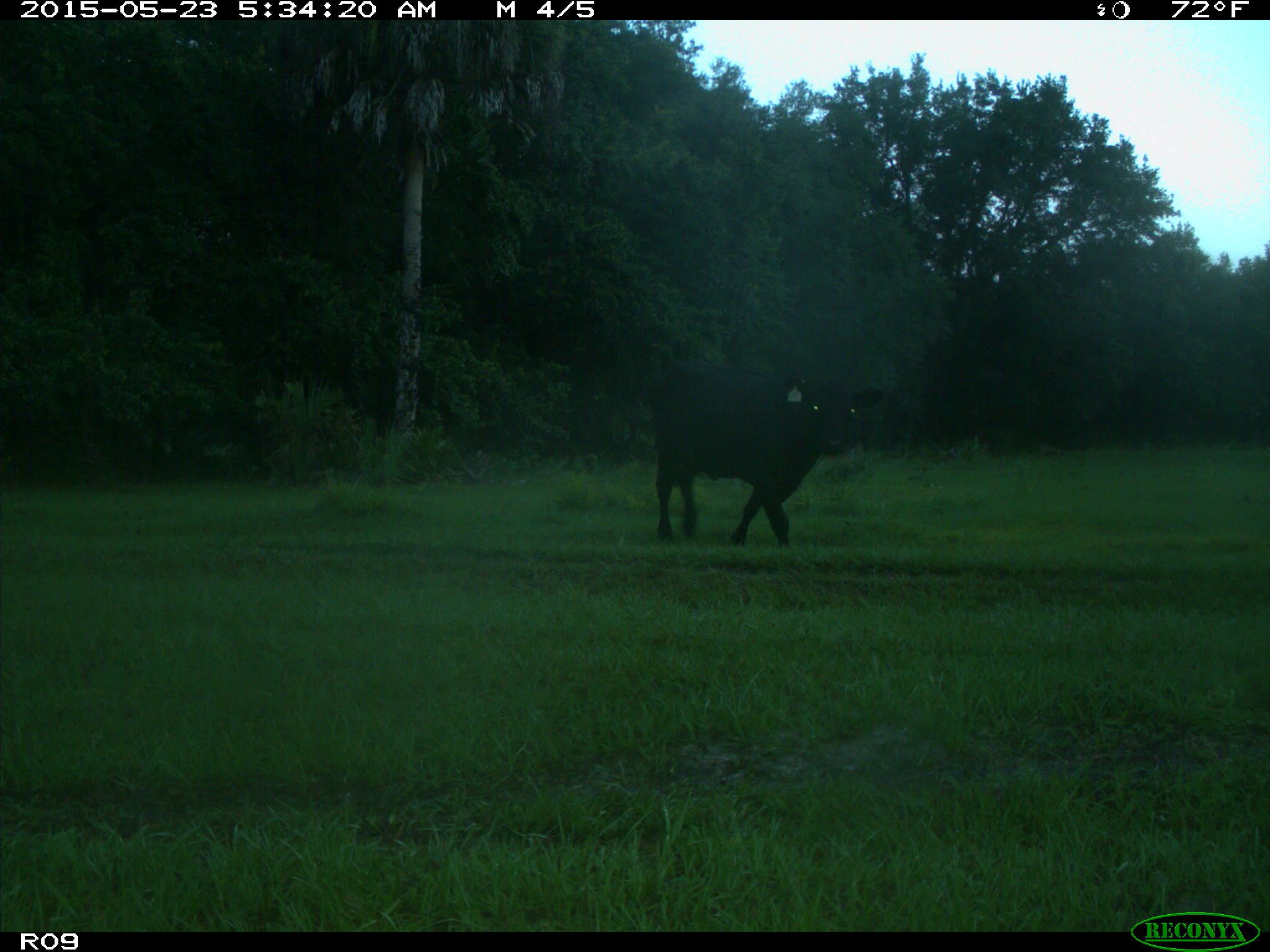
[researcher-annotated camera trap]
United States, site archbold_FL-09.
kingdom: Animalia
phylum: Chordata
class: Mammalia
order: Artiodactyla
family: Bovidae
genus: Bos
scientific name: Bos taurus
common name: domestic cow